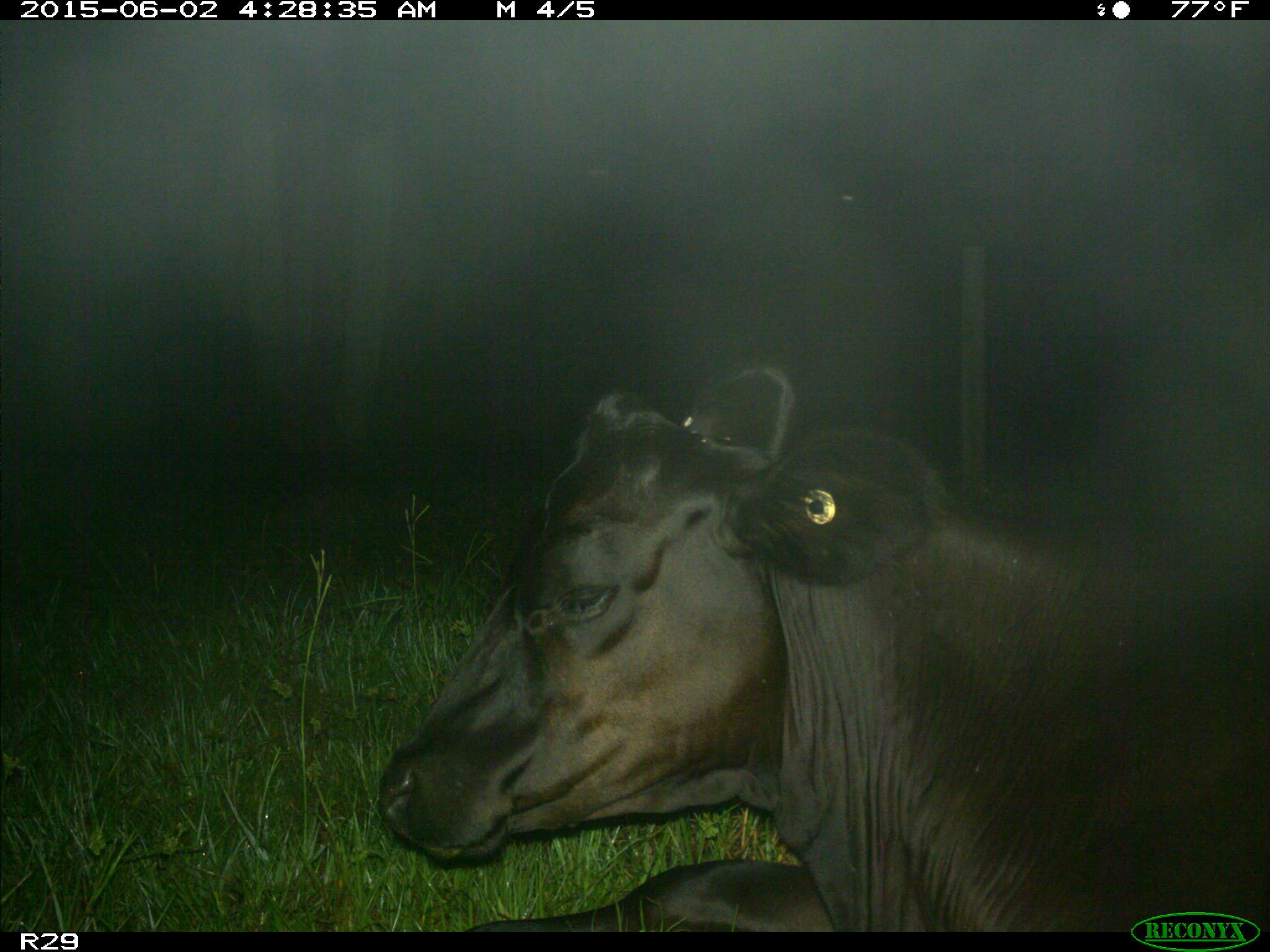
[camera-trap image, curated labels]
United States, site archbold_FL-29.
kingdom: Animalia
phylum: Chordata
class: Mammalia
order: Artiodactyla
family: Bovidae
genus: Bos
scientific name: Bos taurus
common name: domestic cow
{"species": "Bos taurus (domestic cow)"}